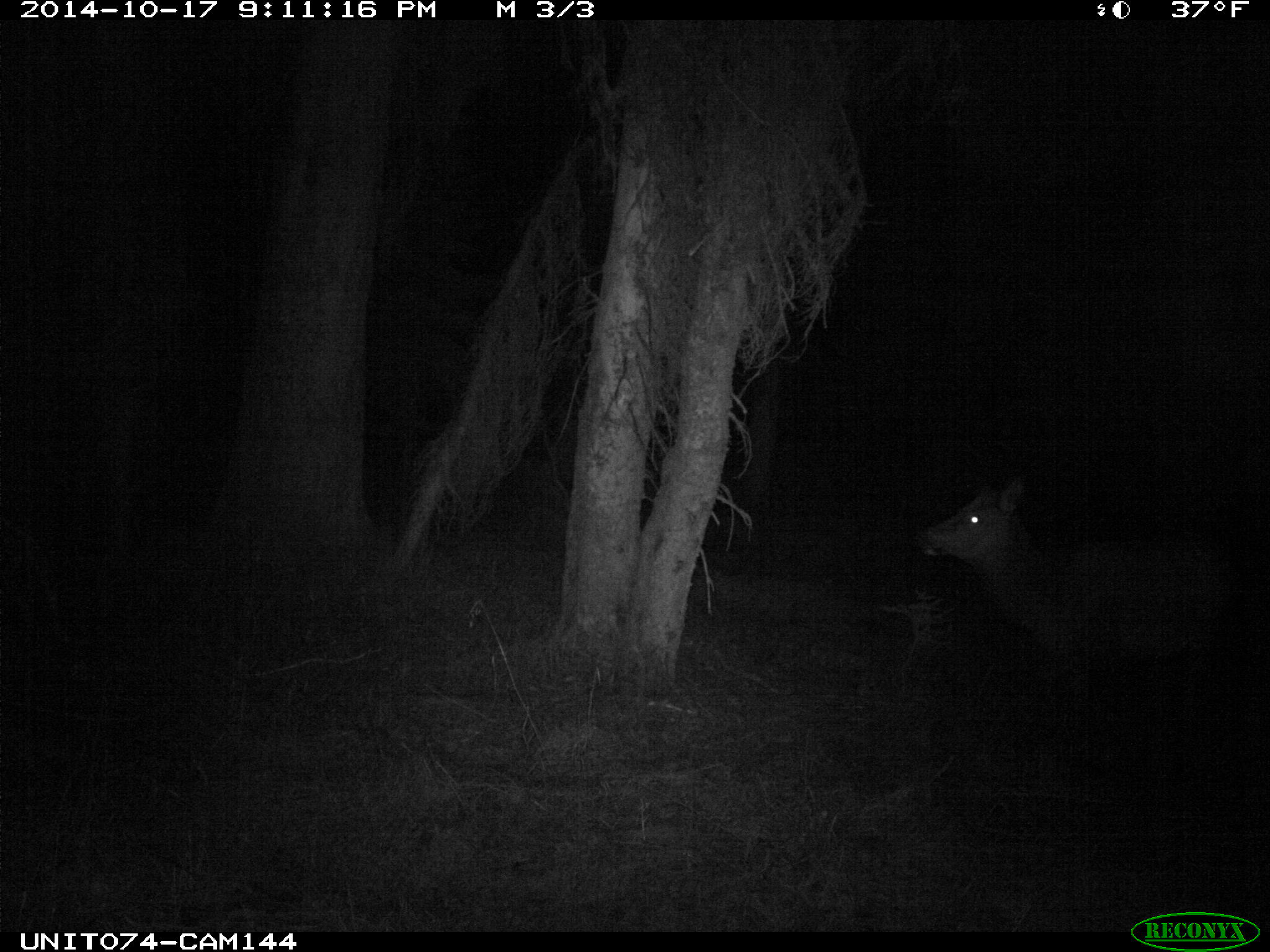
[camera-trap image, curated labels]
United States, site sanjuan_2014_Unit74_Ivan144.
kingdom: Animalia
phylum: Chordata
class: Mammalia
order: Artiodactyla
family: Cervidae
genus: Cervus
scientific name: Cervus elaphus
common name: red deer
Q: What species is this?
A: Cervus elaphus (red deer).